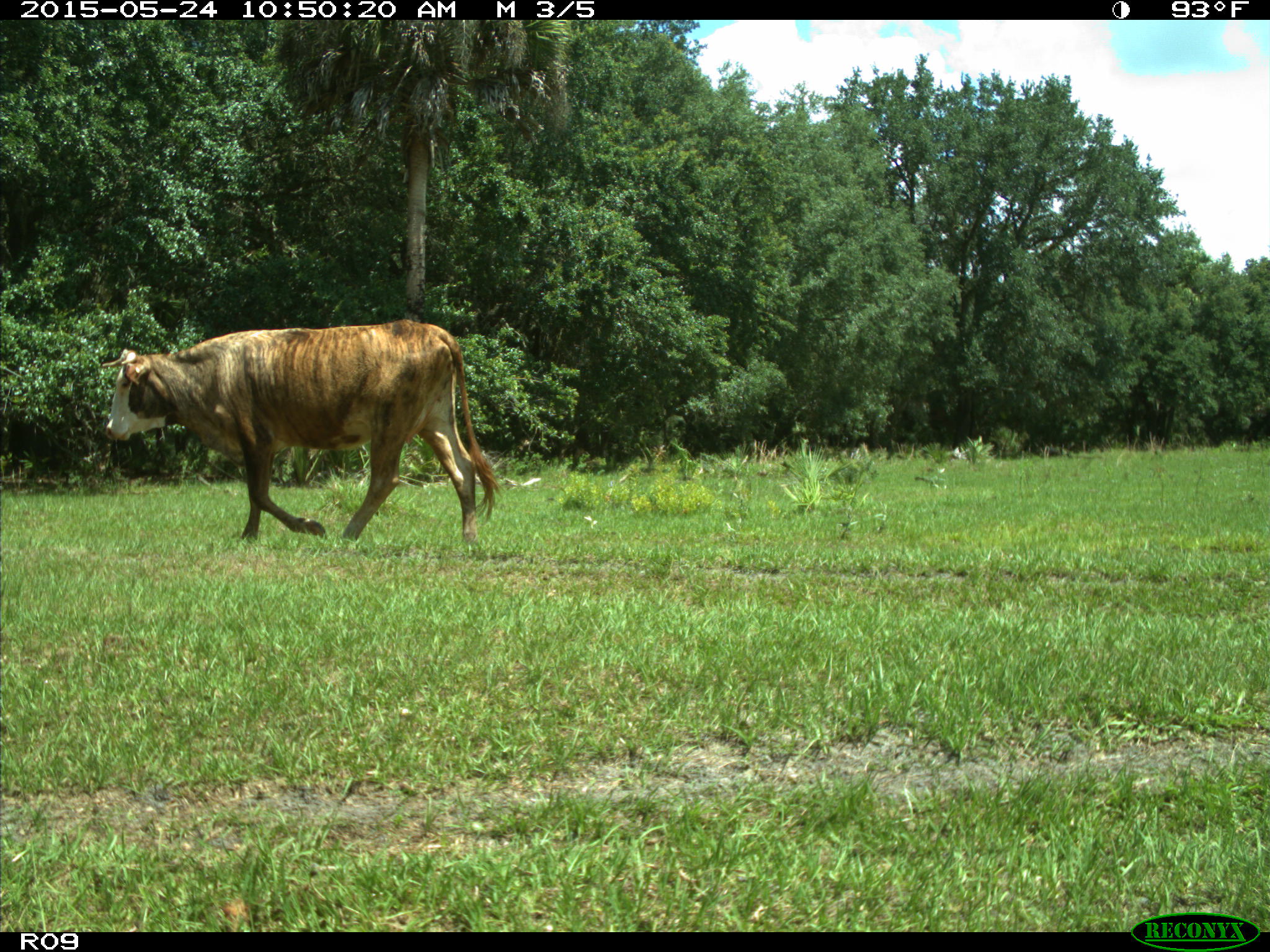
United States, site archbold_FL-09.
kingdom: Animalia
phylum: Chordata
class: Mammalia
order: Artiodactyla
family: Bovidae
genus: Bos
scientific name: Bos taurus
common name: domestic cow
Bos taurus (domestic cow).